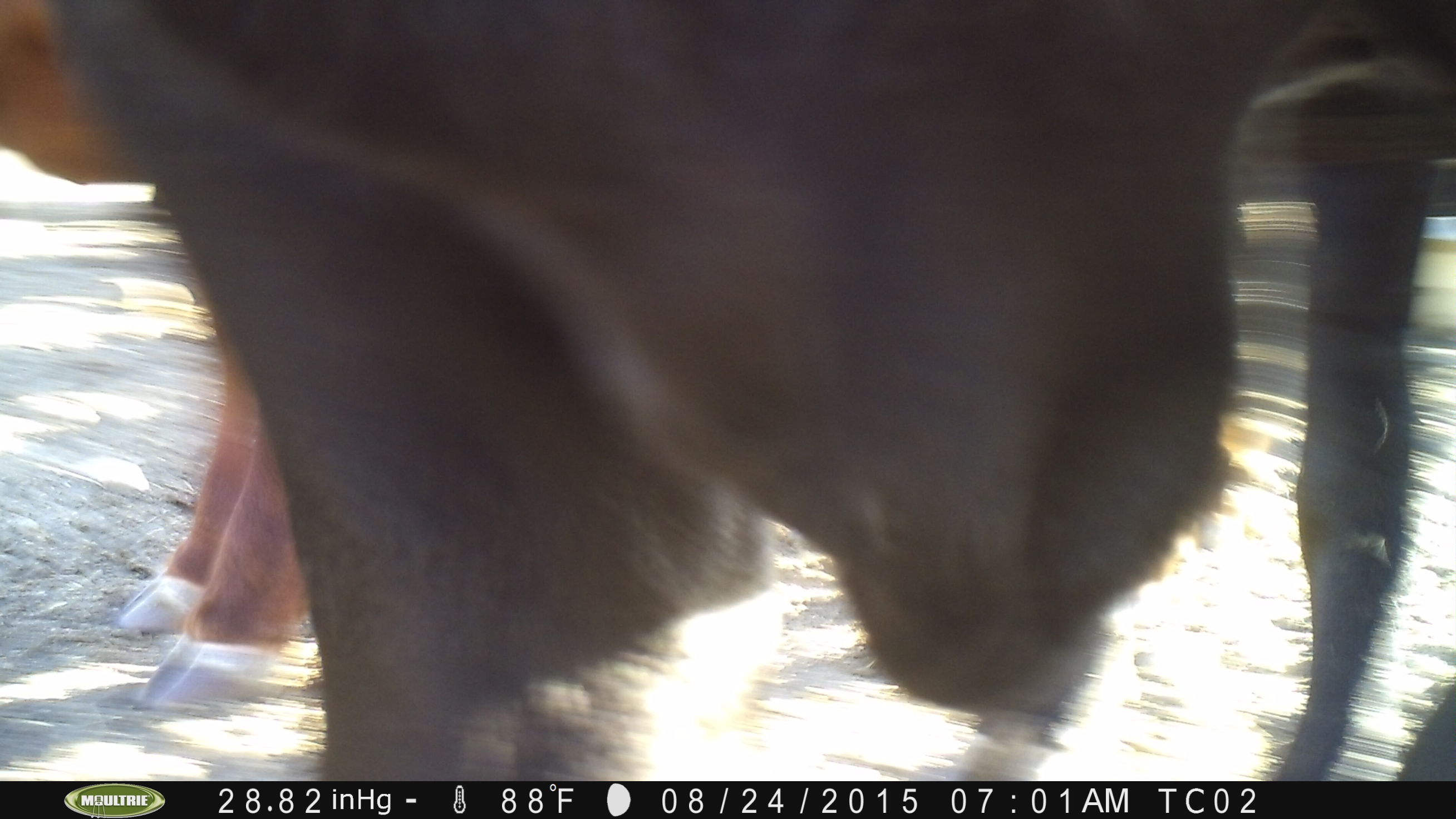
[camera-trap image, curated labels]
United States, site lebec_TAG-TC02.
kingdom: Animalia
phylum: Chordata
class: Mammalia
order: Artiodactyla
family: Bovidae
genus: Bos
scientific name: Bos taurus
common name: domestic cow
Bos taurus (domestic cow).